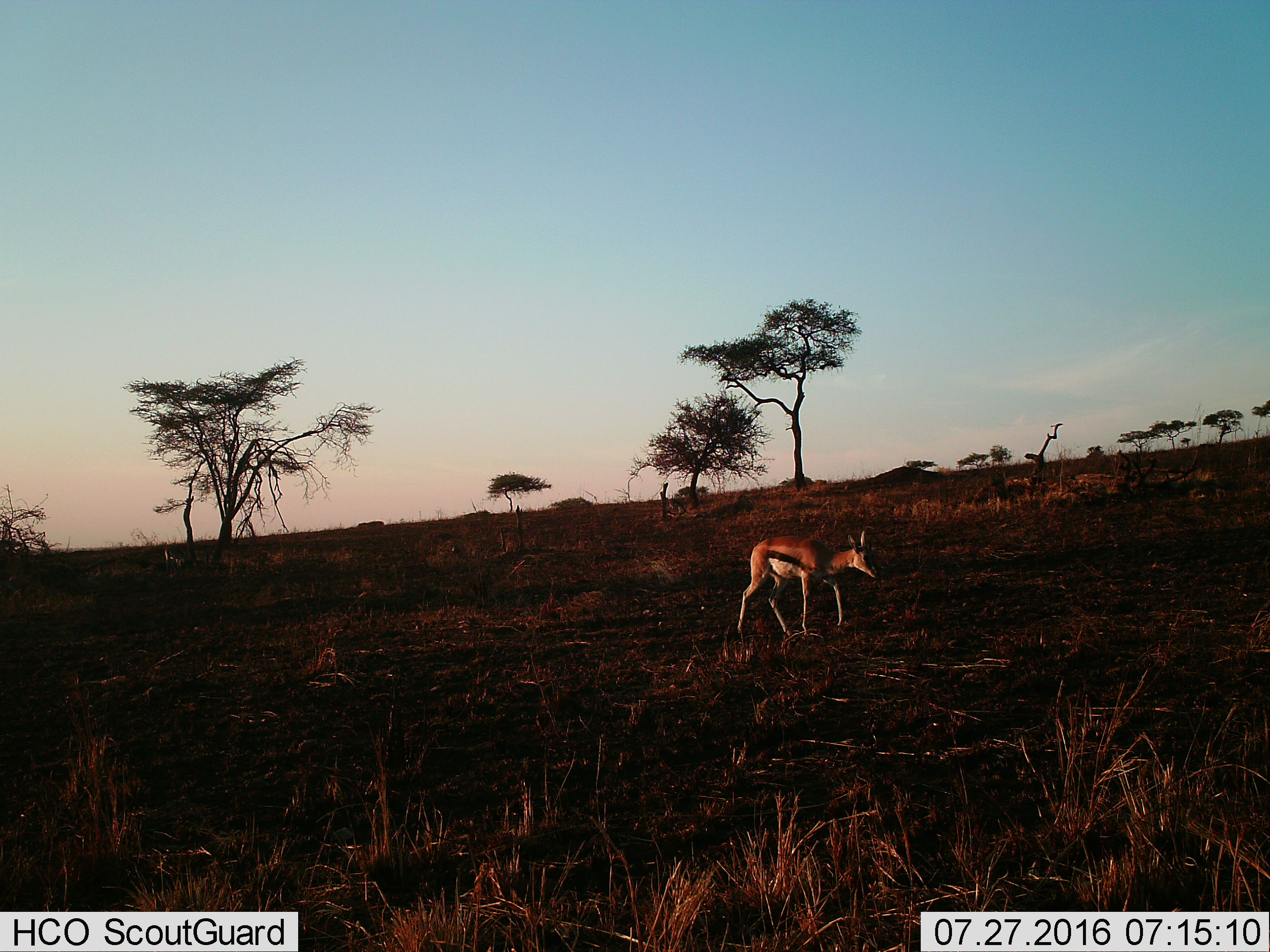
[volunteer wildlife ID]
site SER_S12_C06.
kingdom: Animalia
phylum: Chordata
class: Mammalia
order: Artiodactyla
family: Bovidae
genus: Eudorcas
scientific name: Eudorcas thomsonii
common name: thomson's gazelle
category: gazellethomsons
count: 1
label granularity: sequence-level